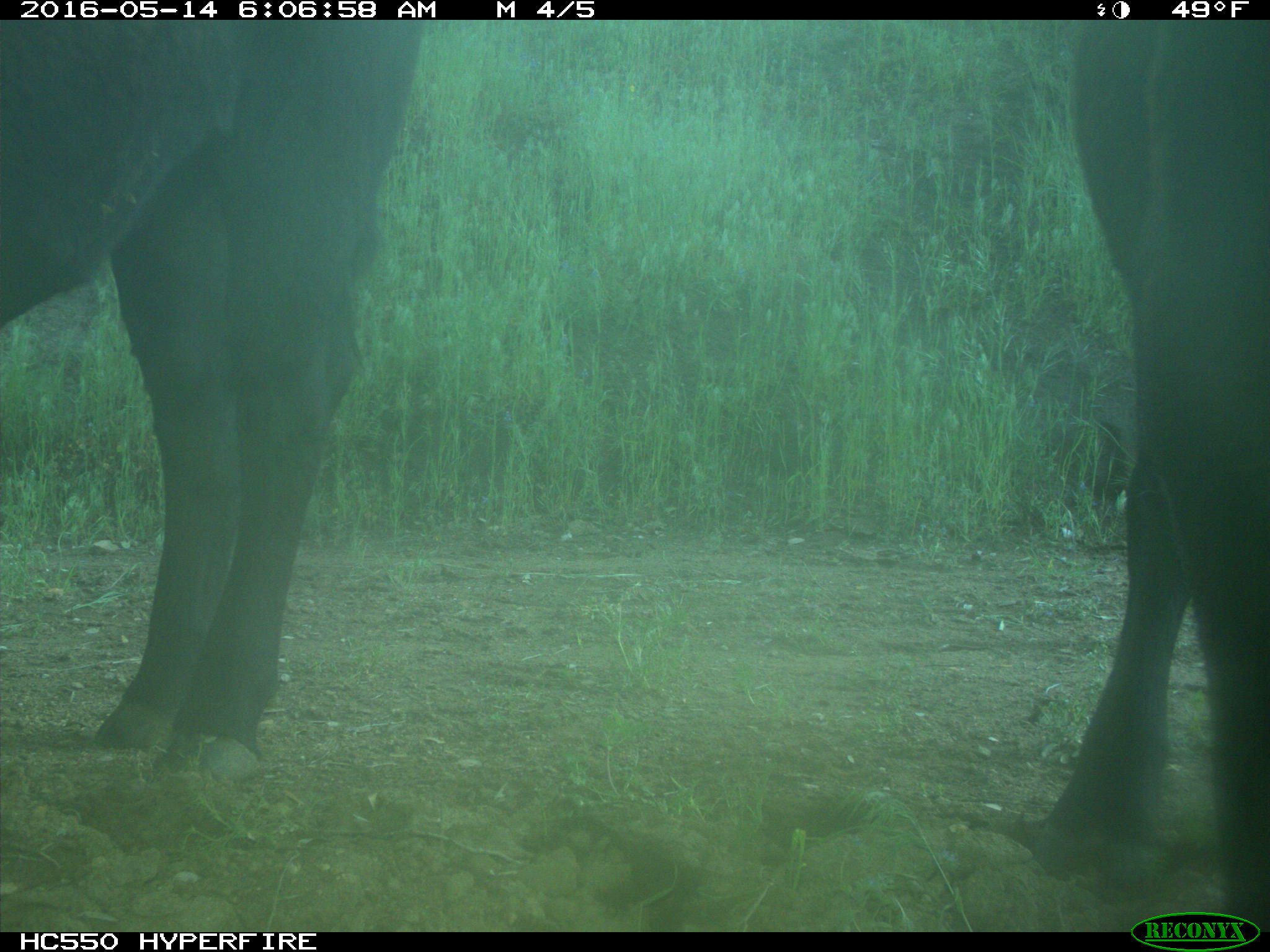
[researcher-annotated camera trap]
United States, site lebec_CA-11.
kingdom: Animalia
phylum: Chordata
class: Mammalia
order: Artiodactyla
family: Bovidae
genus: Bos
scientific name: Bos taurus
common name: domestic cow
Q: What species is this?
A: Bos taurus (domestic cow).